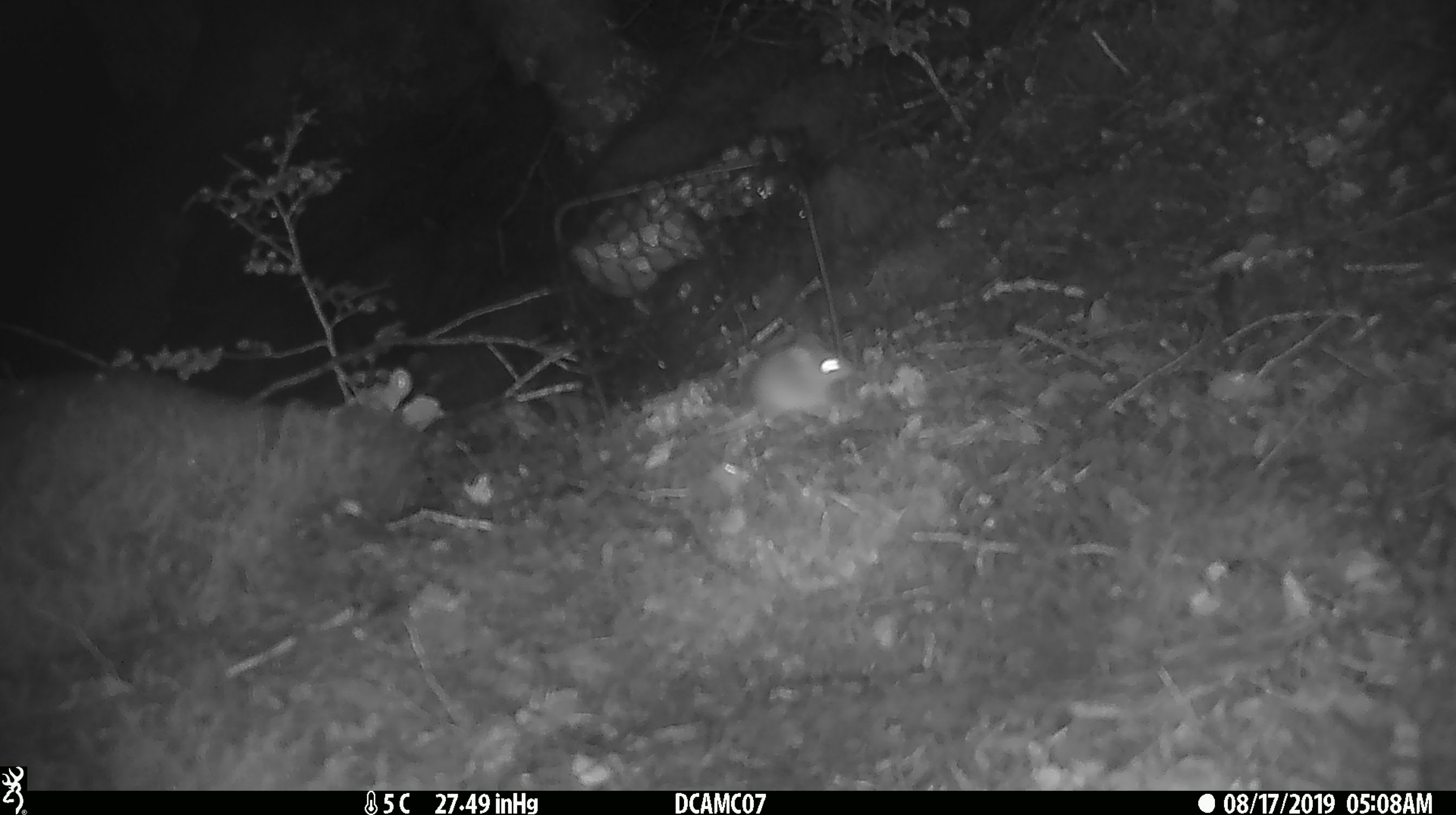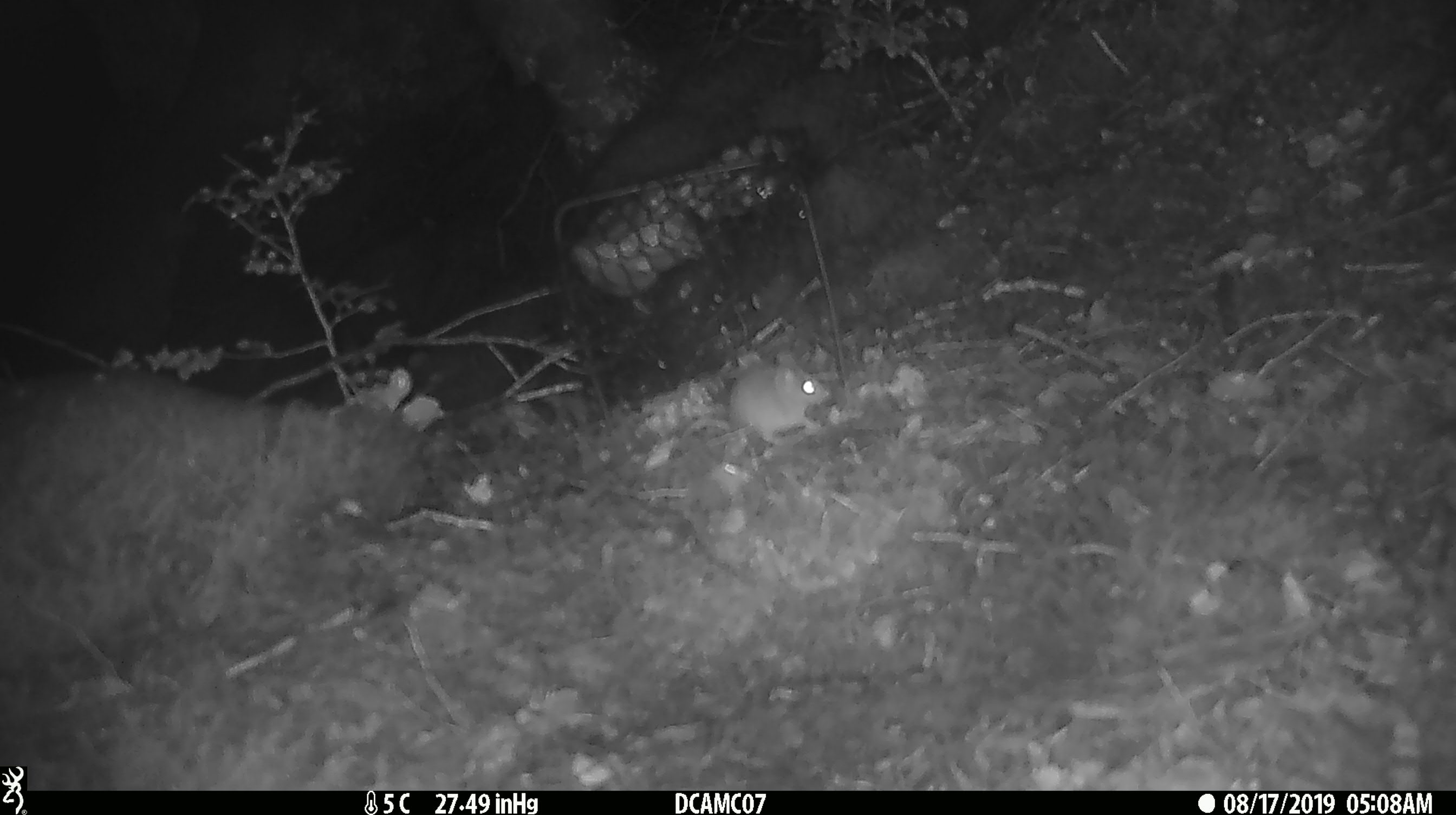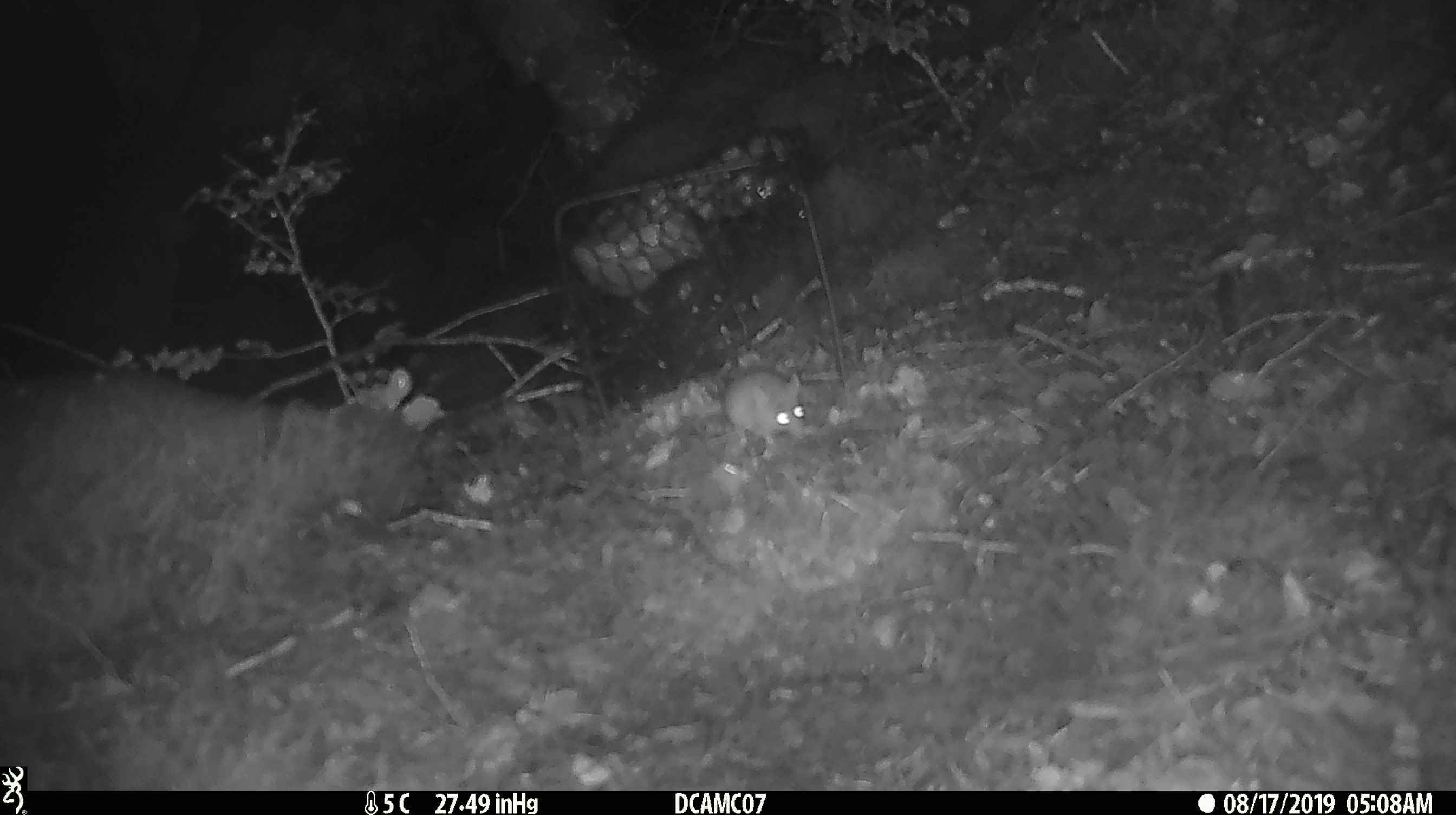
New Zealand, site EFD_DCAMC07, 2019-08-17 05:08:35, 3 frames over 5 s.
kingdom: Animalia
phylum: Chordata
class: Mammalia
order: Rodentia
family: Muridae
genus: Mus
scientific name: Mus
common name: mouse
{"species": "mouse (Mus)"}